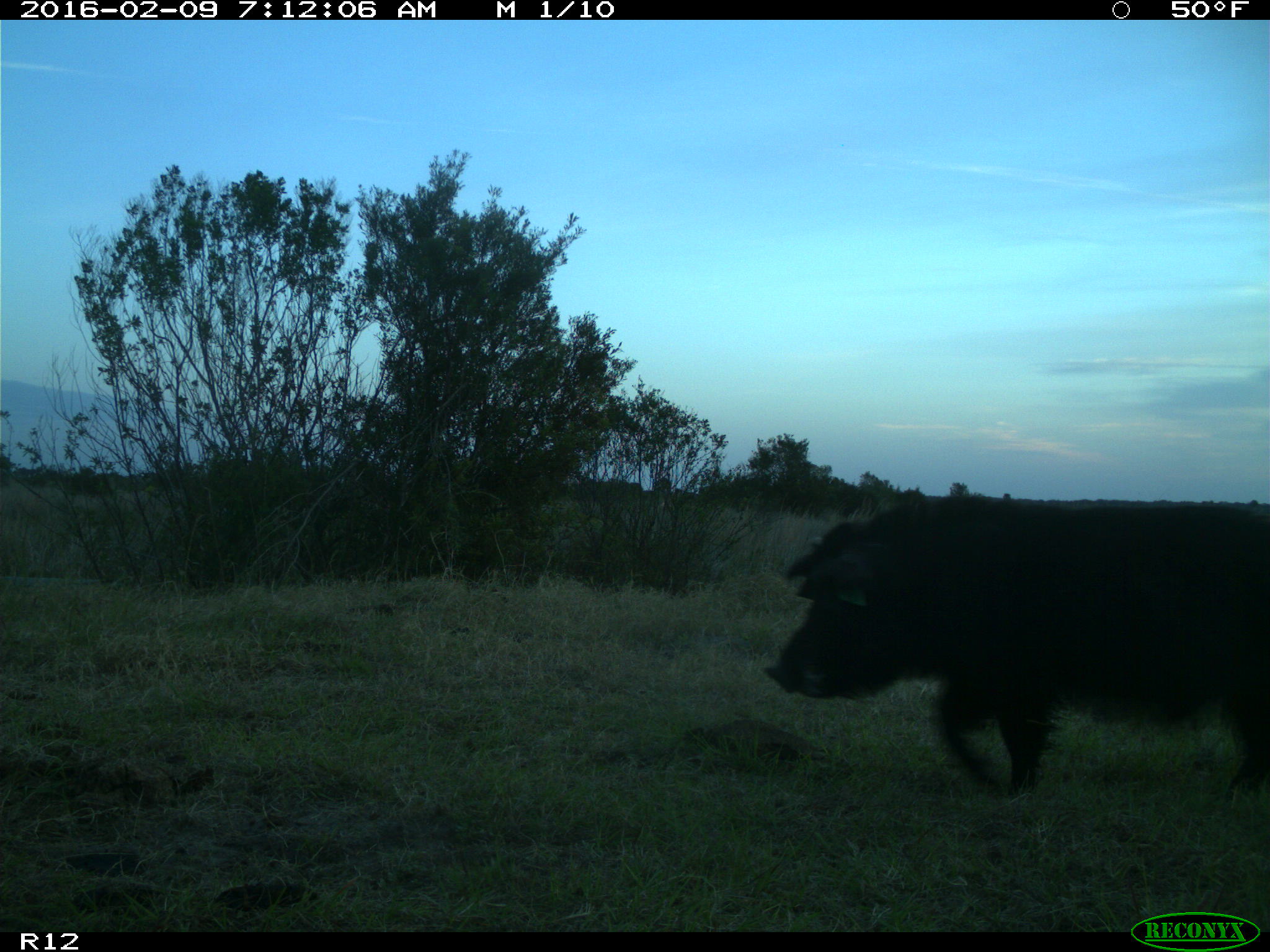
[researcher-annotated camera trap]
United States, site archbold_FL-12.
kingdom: Animalia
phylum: Chordata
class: Mammalia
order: Artiodactyla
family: Suidae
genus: Sus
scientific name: Sus scrofa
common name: wild boar